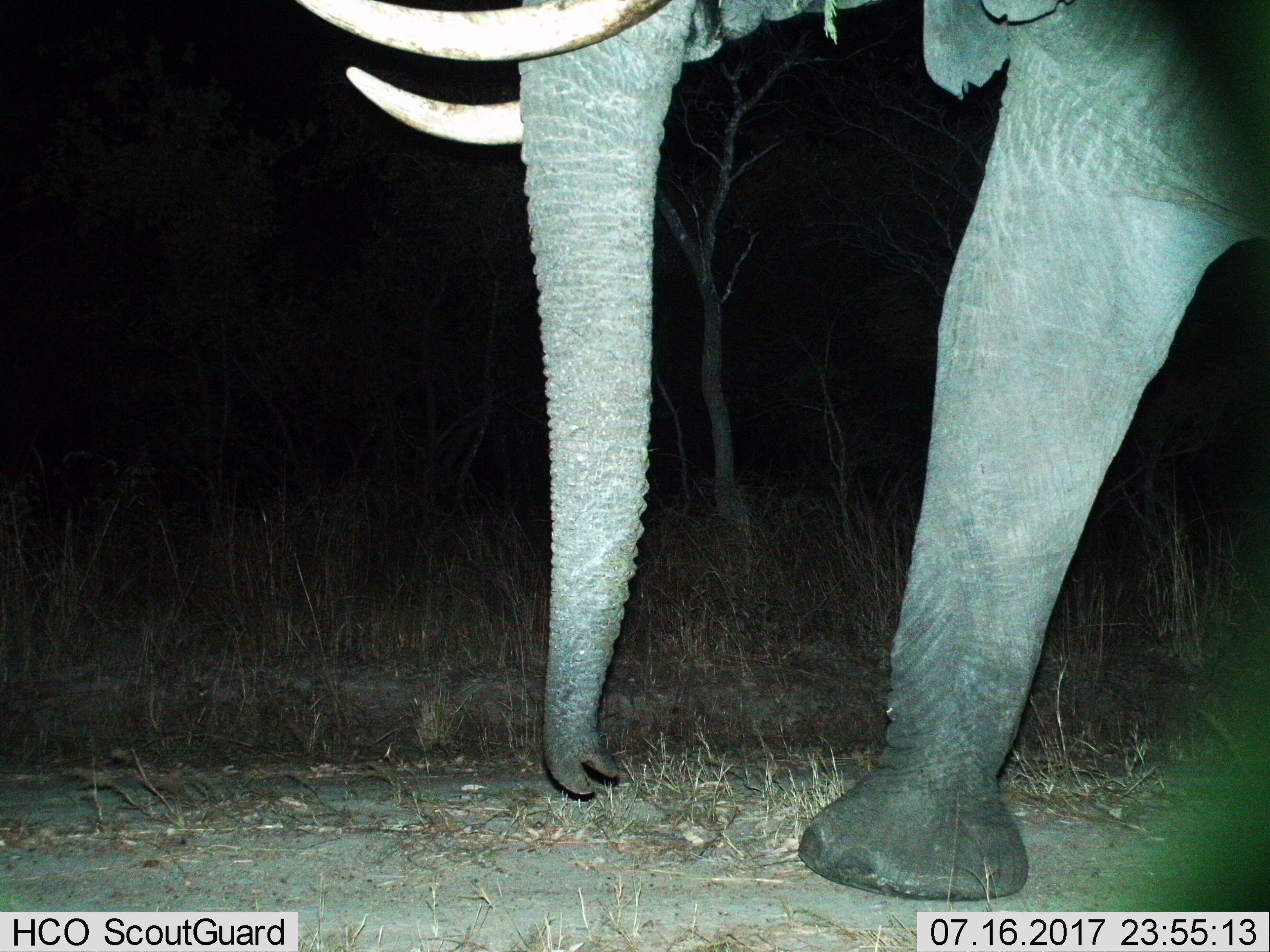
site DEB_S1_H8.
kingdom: Animalia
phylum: Chordata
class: Mammalia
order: Proboscidea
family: Elephantidae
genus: Loxodonta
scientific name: Loxodonta africana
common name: african bush elephant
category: elephant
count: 1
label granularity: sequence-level